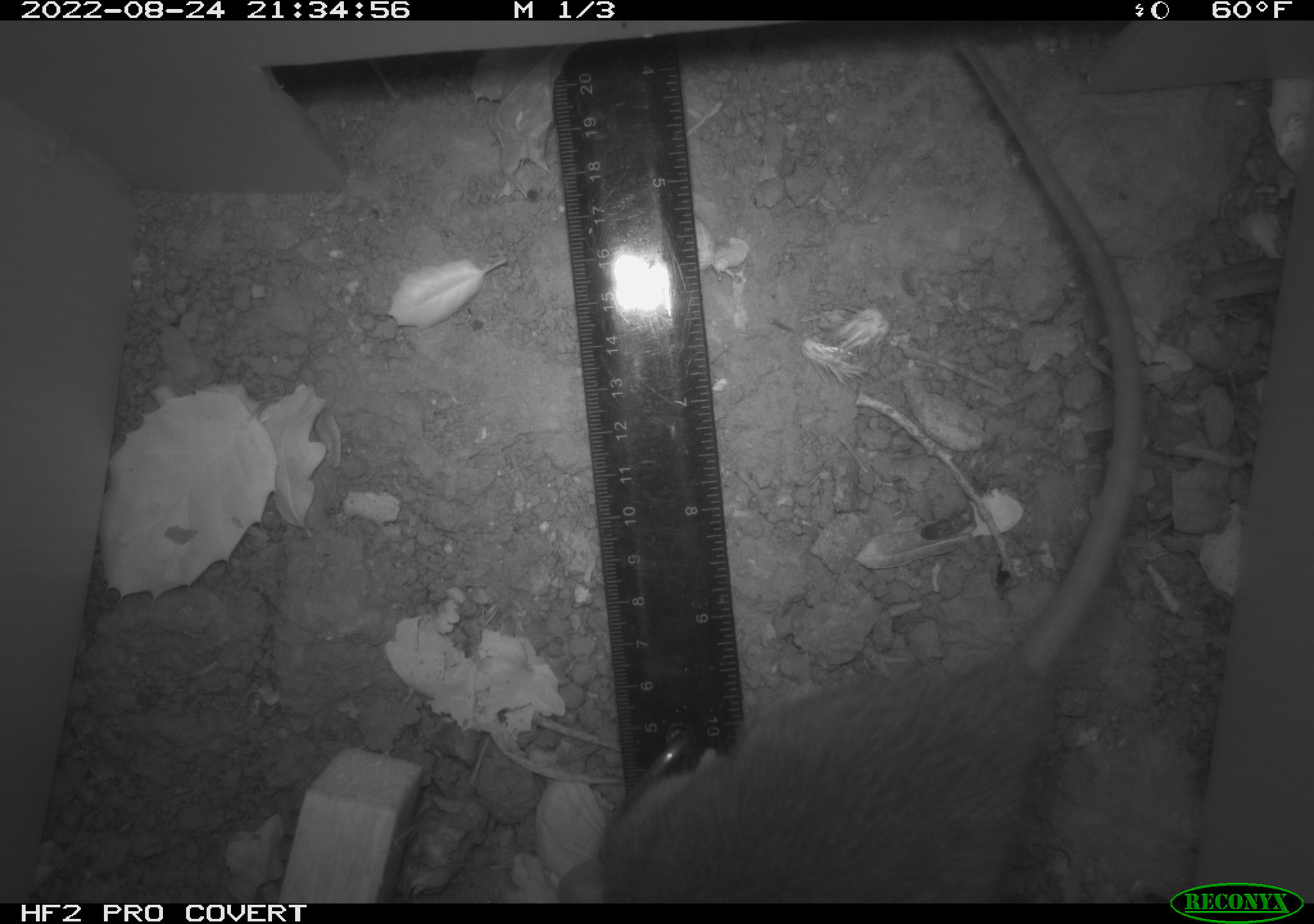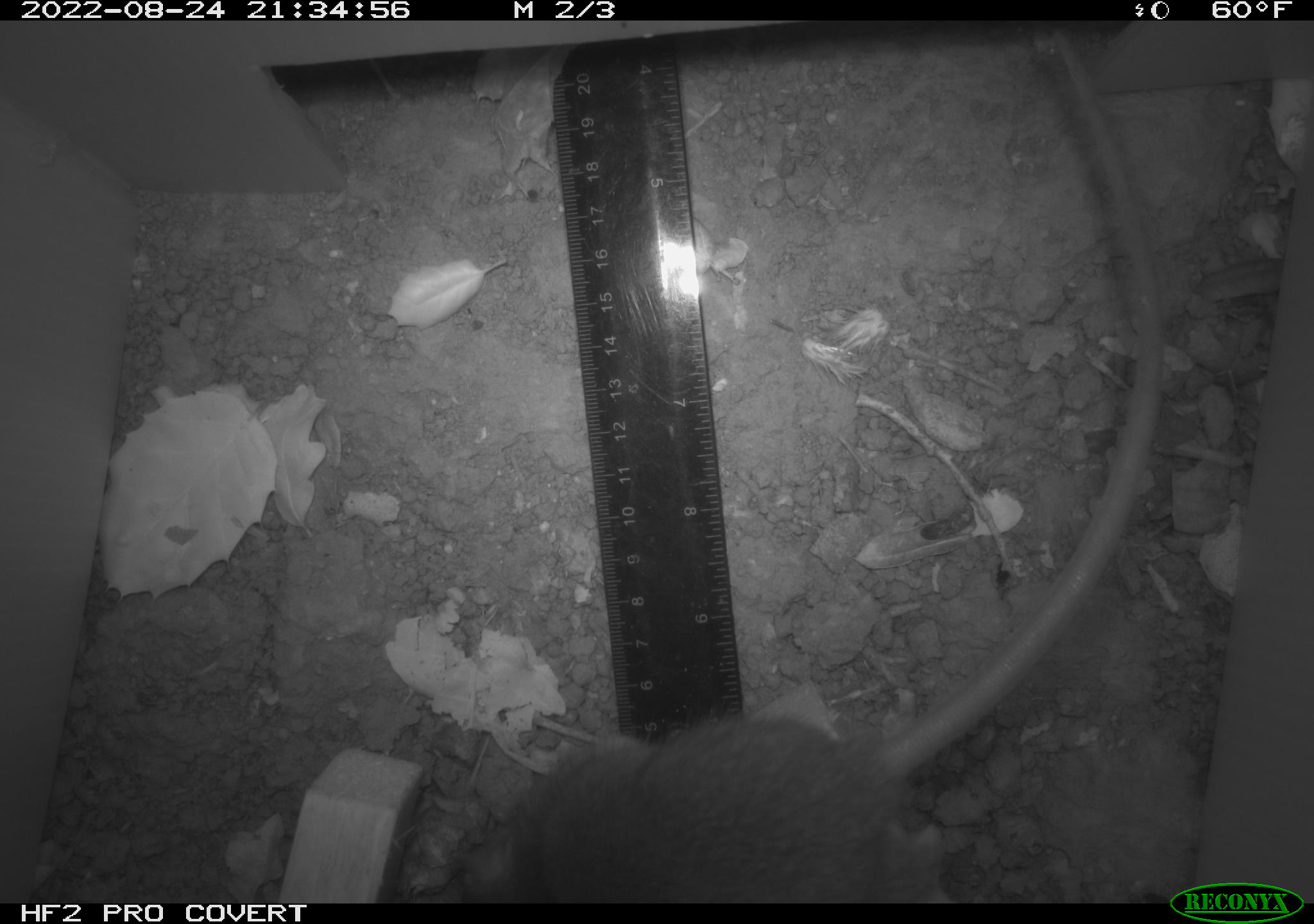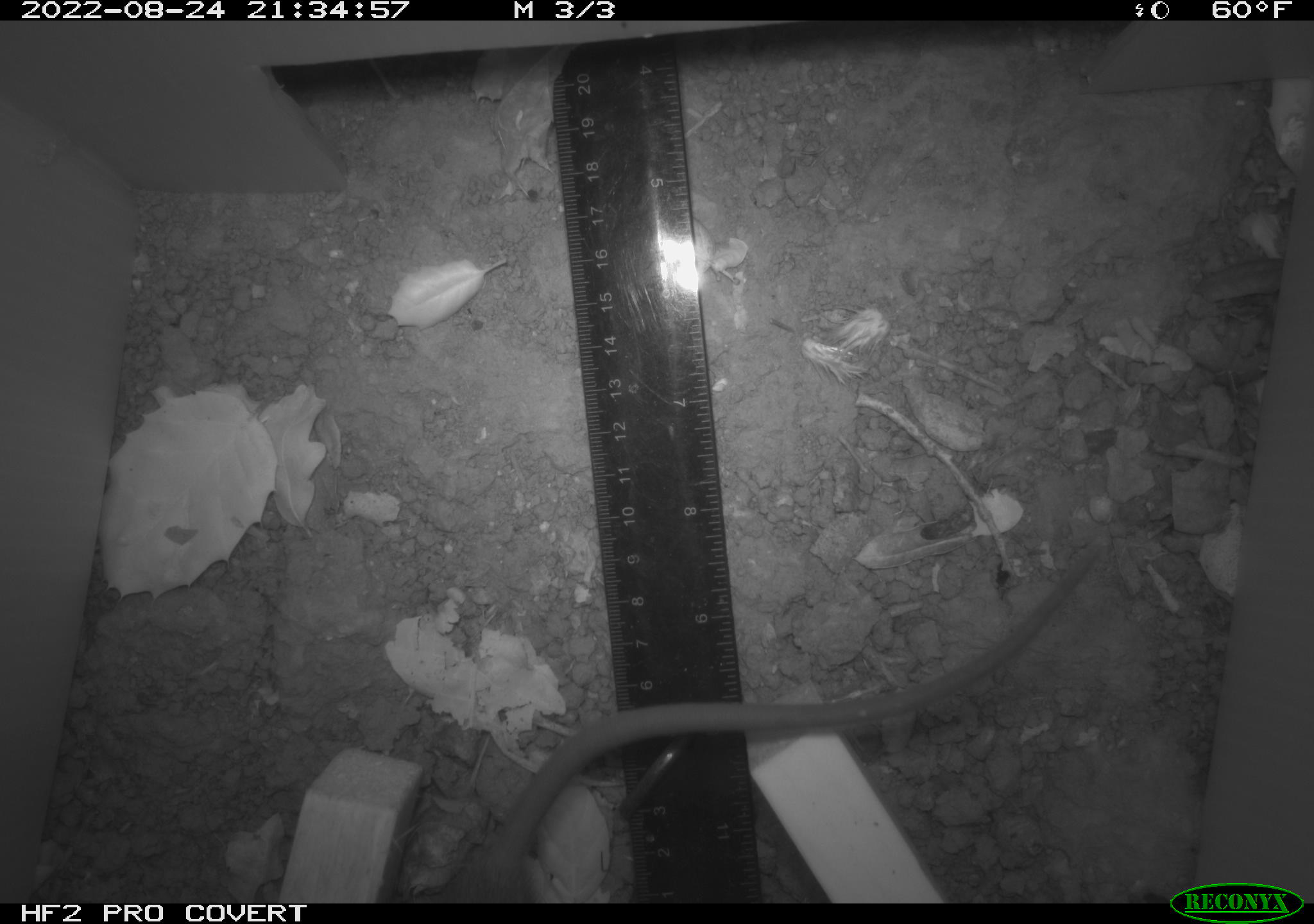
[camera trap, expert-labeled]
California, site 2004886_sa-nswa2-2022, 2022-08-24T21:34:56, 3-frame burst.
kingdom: Animalia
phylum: Chordata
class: Mammalia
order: Rodentia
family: Muridae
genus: Rattus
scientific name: Rattus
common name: rat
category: rattus species